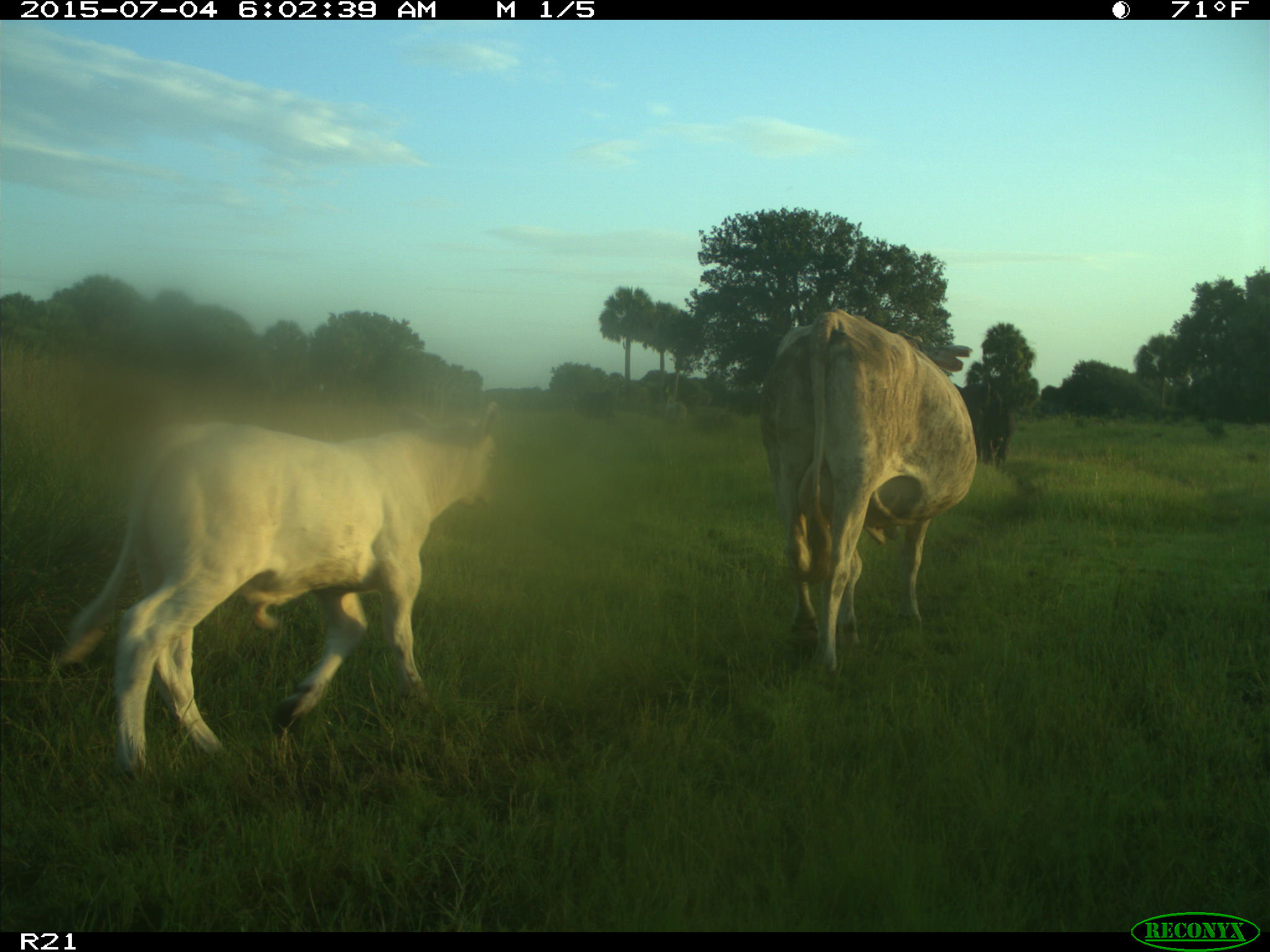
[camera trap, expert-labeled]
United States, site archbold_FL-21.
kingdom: Animalia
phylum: Chordata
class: Mammalia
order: Artiodactyla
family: Bovidae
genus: Bos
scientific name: Bos taurus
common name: domestic cow